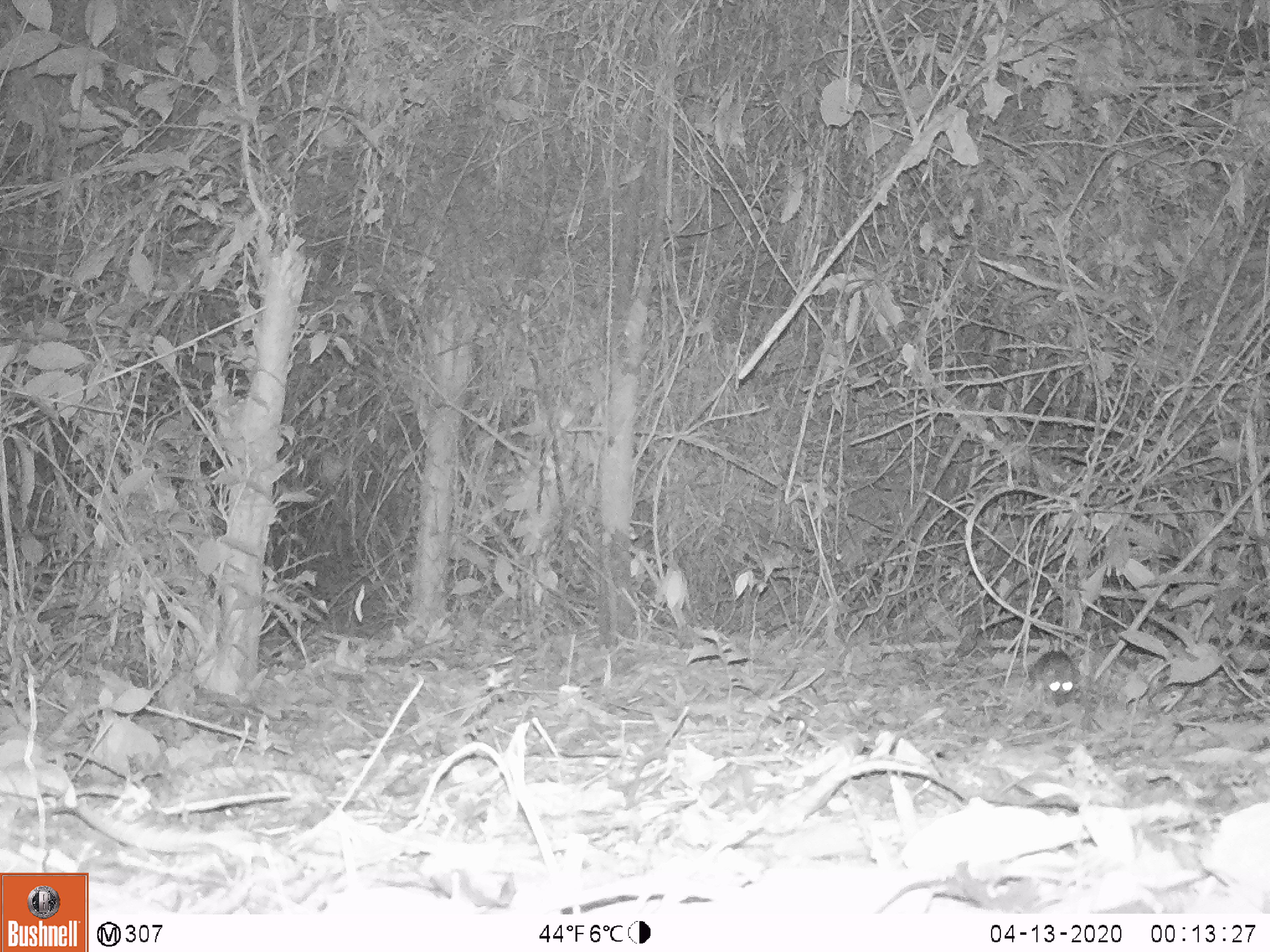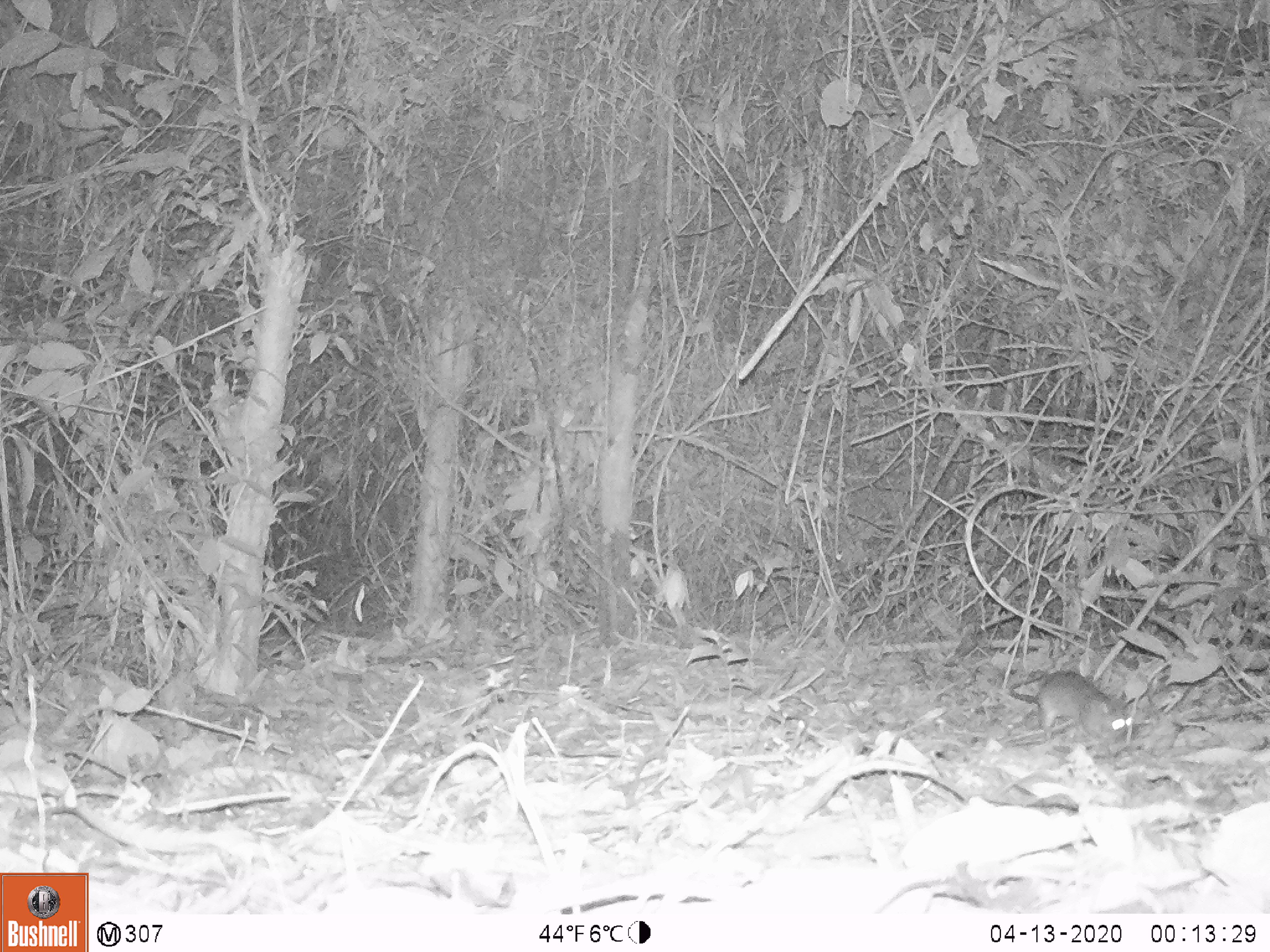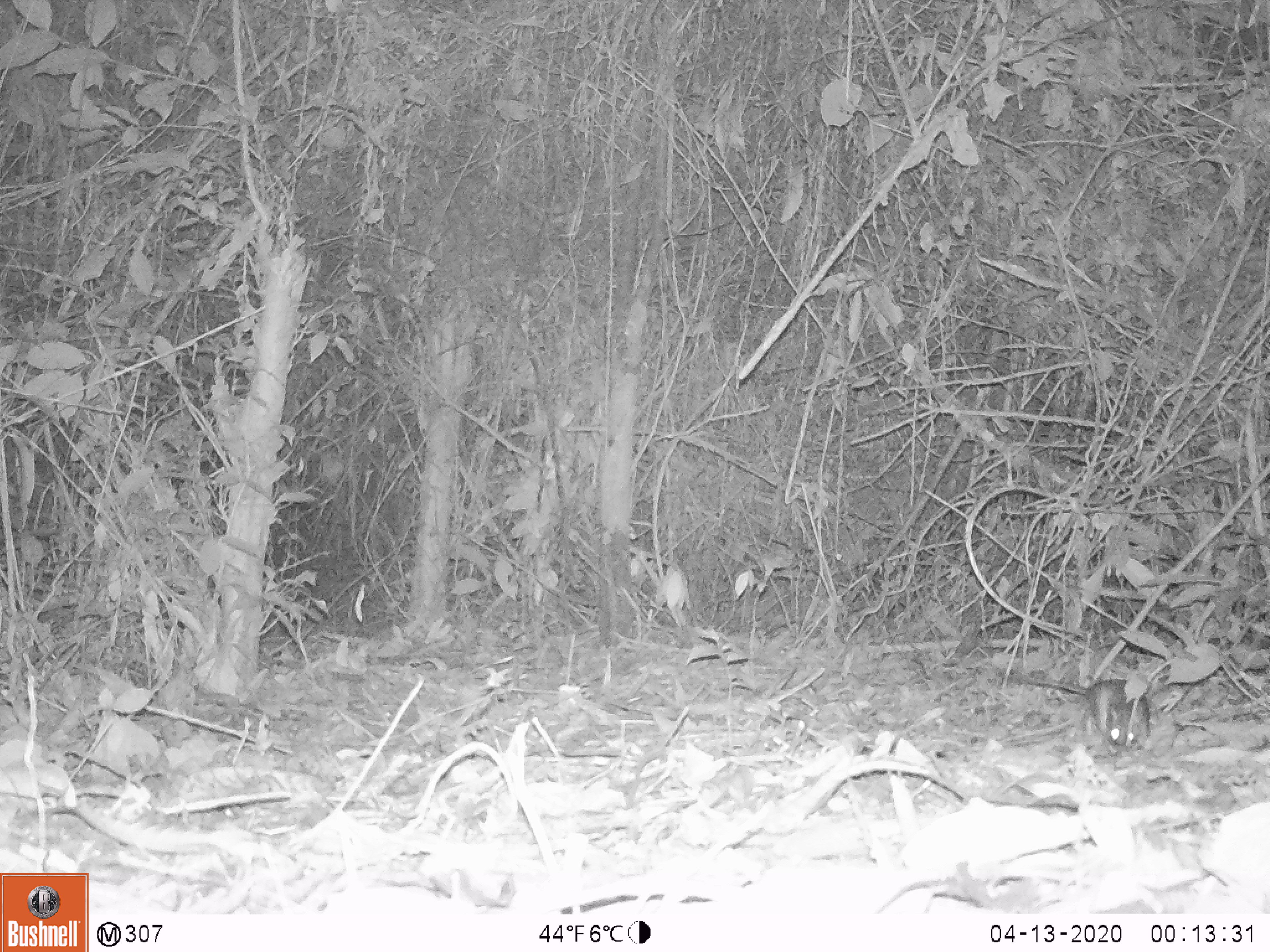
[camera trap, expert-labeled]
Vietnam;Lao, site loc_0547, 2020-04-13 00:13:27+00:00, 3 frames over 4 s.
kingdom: Animalia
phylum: Chordata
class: Mammalia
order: Rodentia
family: Muridae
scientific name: Muridae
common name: old-world mice and rats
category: unidentified murid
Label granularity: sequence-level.